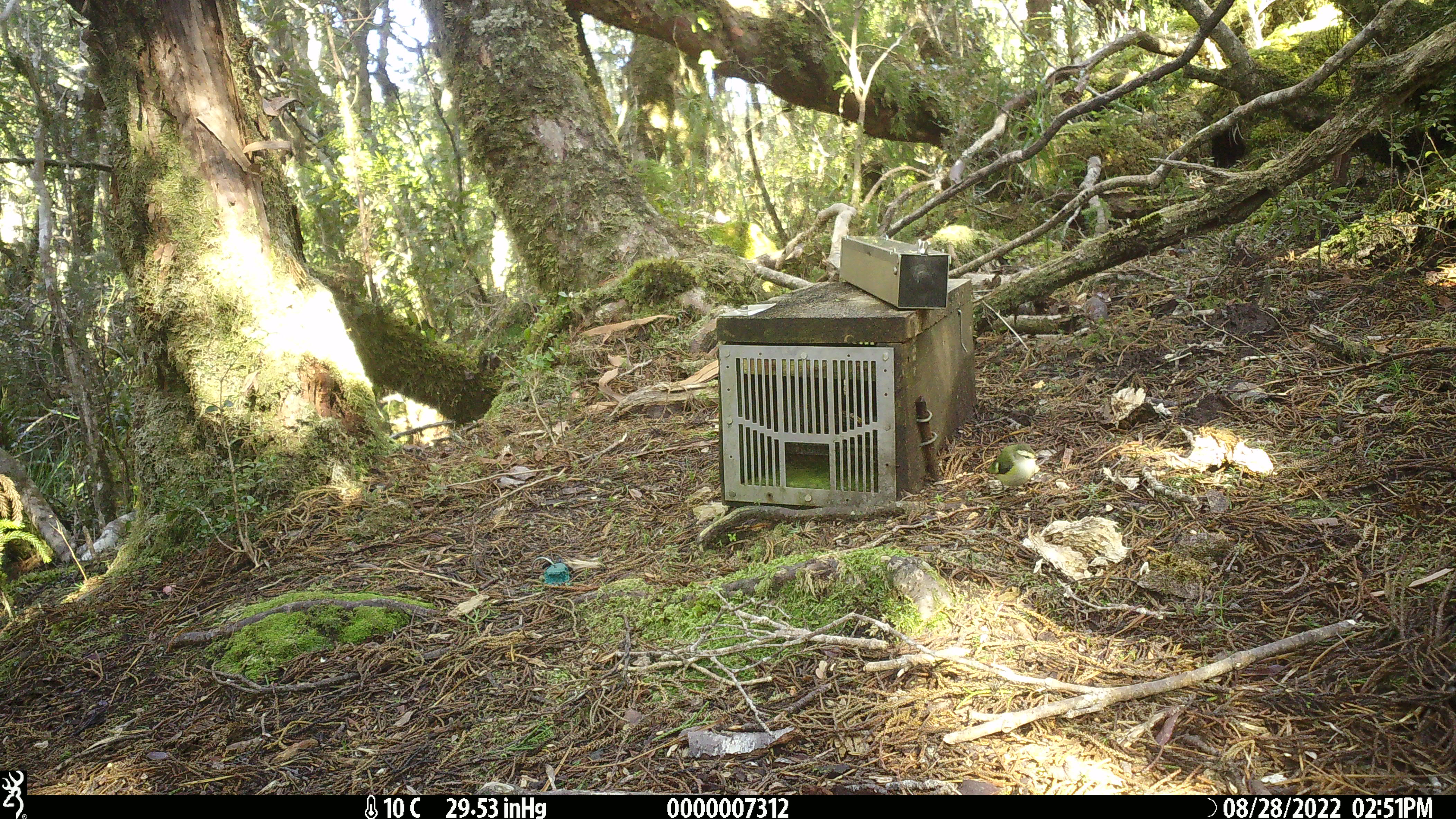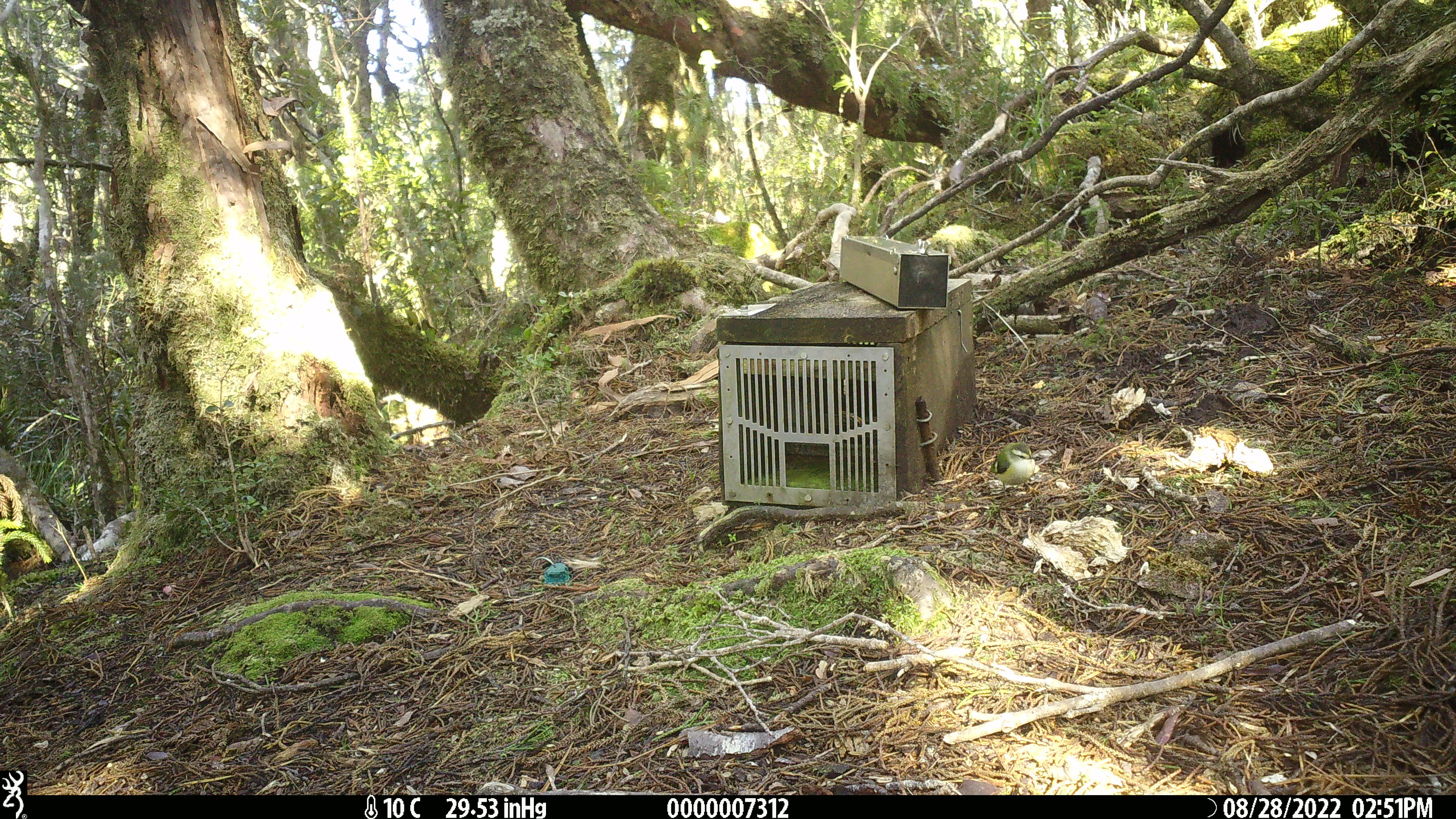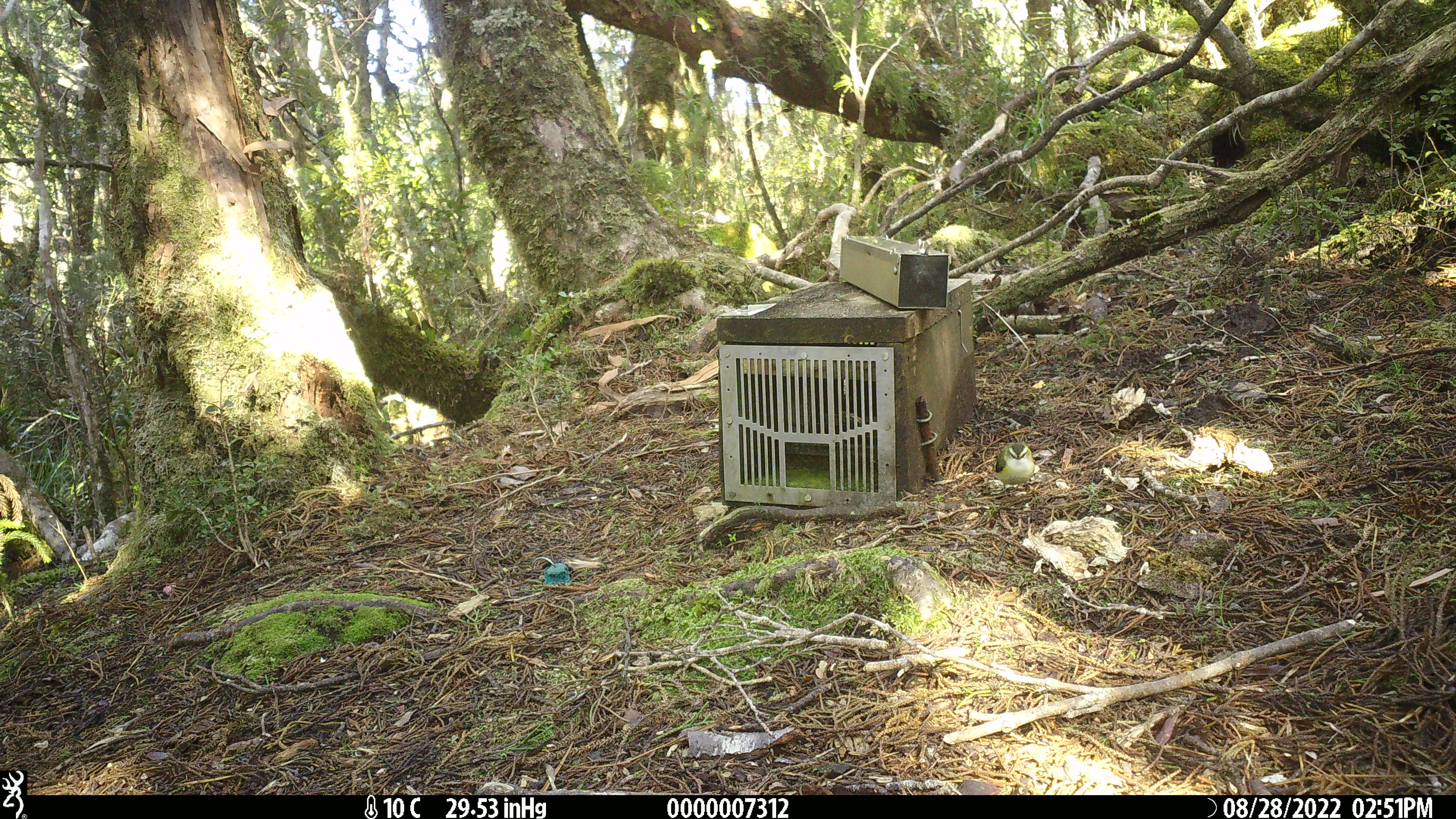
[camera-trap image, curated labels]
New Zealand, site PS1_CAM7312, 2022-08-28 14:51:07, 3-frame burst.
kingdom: Animalia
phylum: Chordata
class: Aves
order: Passeriformes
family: Acanthisittidae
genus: Acanthisitta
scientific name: Acanthisitta chloris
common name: rifleman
Rifleman (Acanthisitta chloris).